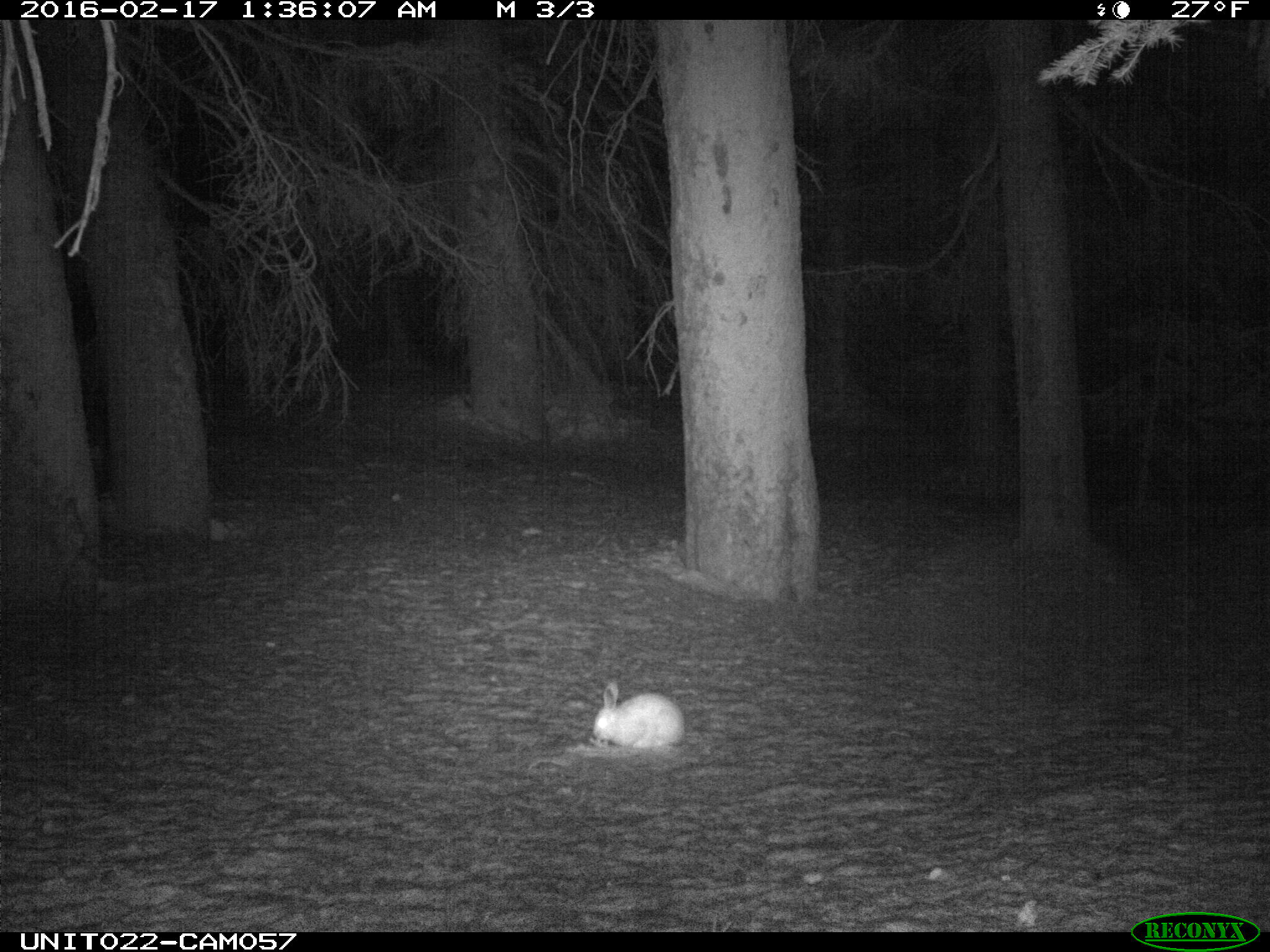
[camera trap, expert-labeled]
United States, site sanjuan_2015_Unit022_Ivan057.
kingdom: Animalia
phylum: Chordata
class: Mammalia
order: Lagomorpha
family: Leporidae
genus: Lepus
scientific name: Lepus americanus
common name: snowshoe hare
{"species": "Lepus americanus (snowshoe hare)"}